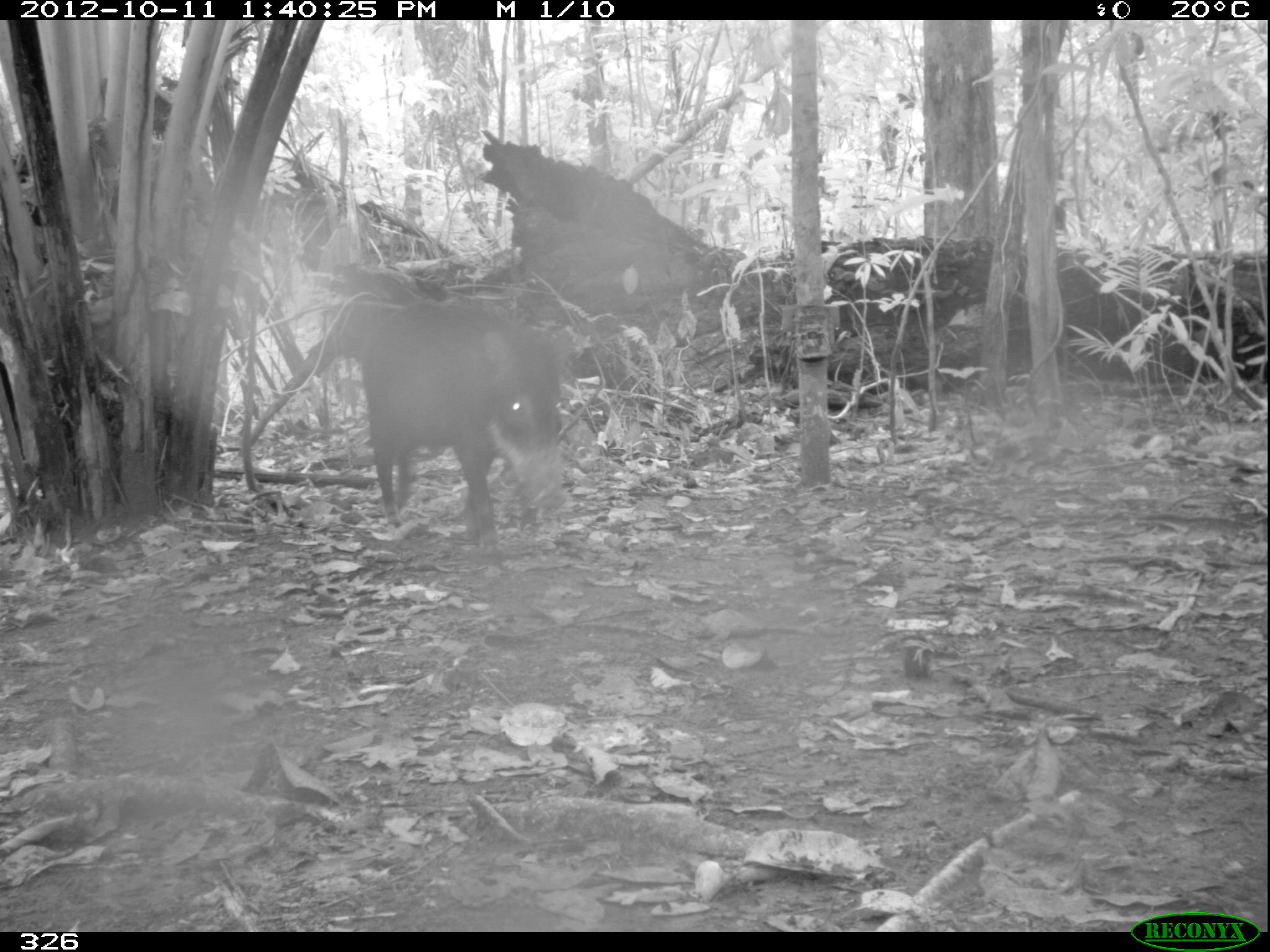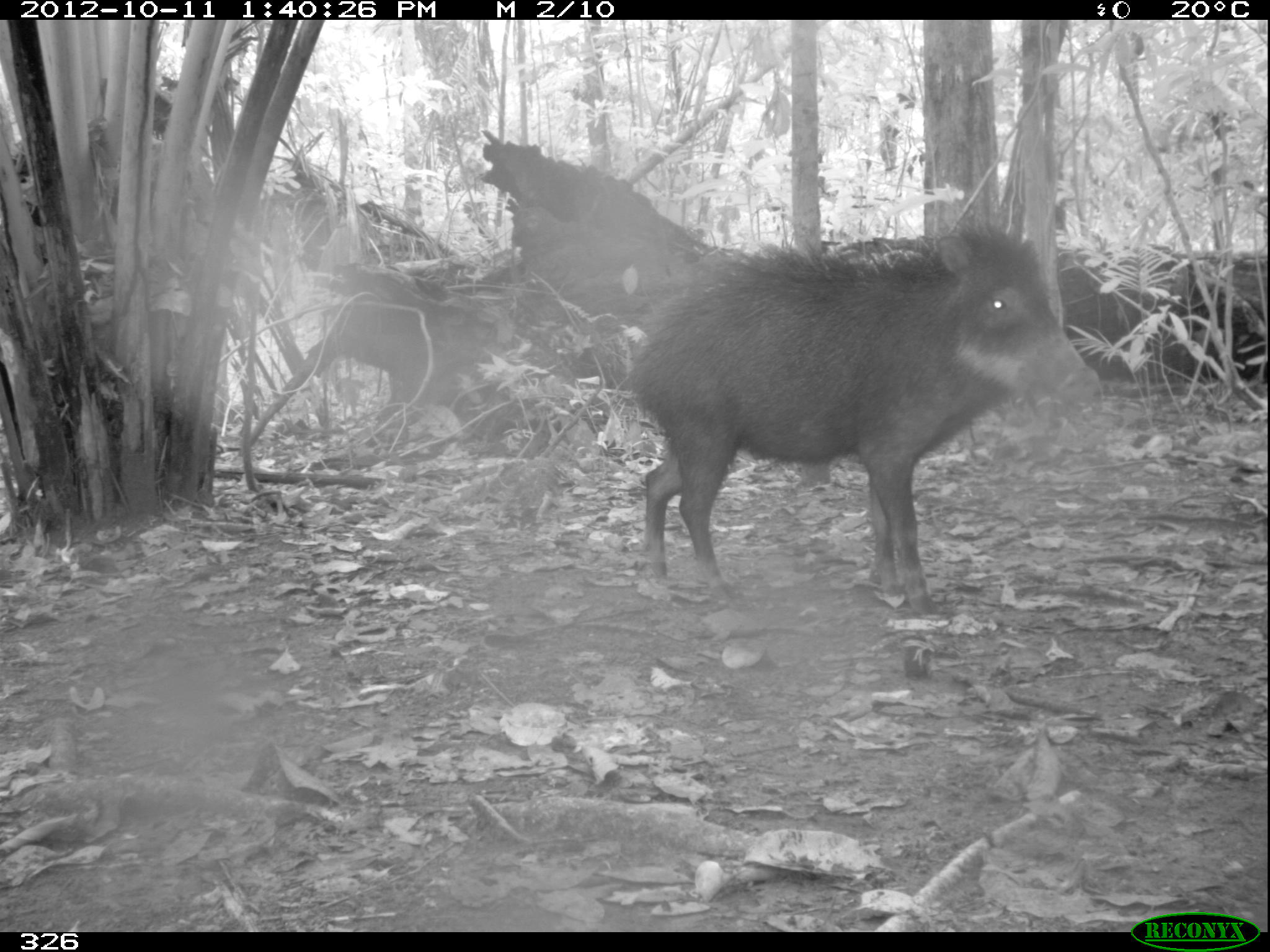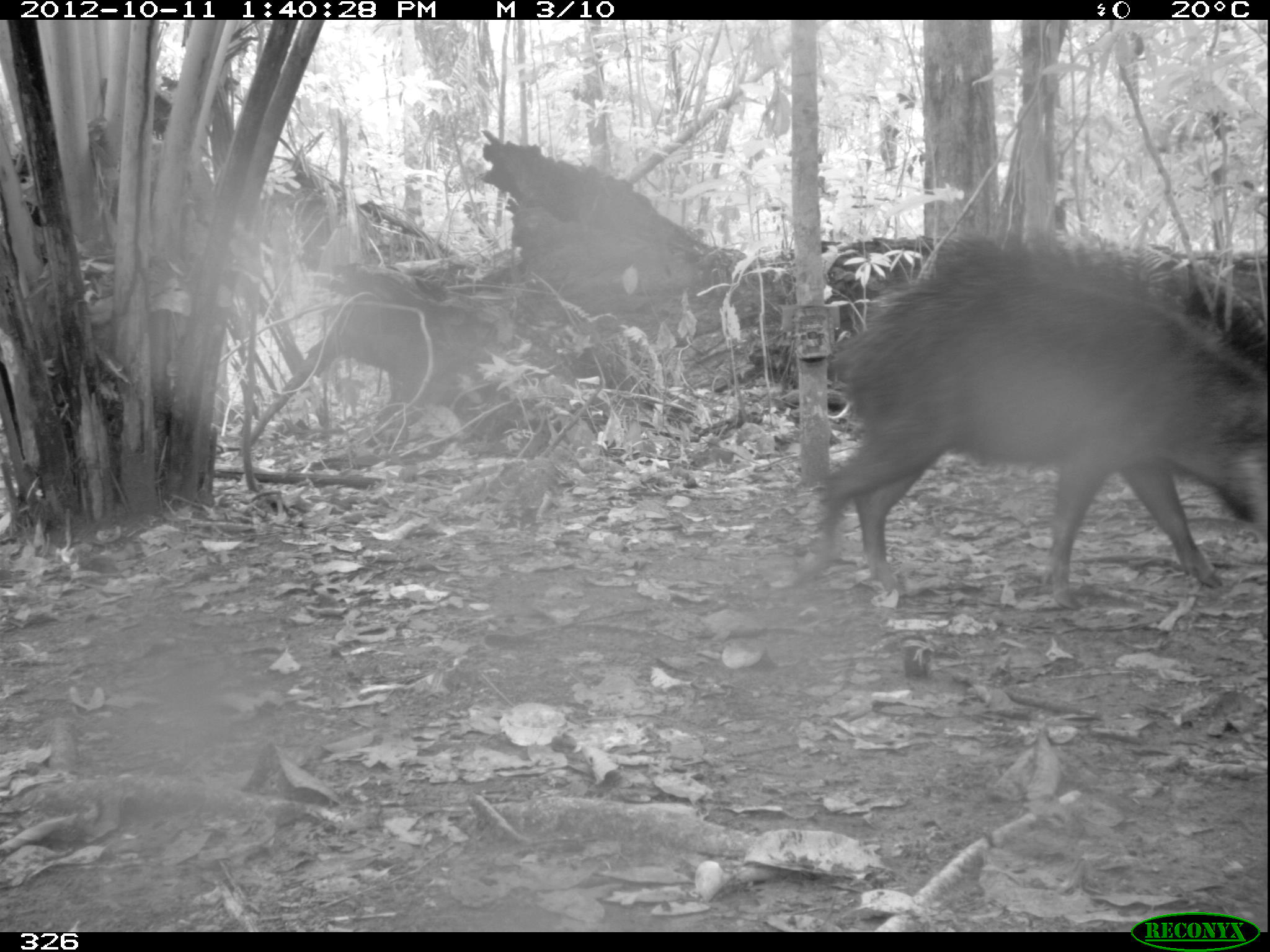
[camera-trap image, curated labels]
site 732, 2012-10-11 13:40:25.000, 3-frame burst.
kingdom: Animalia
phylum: Chordata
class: Mammalia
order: Artiodactyla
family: Tayassuidae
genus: Tayassu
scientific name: Tayassu pecari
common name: white-lipped peccary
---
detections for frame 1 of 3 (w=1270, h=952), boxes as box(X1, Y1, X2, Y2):
tayassu pecari: box(360, 298, 568, 552)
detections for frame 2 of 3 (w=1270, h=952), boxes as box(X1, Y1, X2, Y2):
tayassu pecari: box(627, 219, 1100, 615)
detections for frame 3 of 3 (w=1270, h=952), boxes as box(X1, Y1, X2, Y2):
tayassu pecari: box(798, 233, 1265, 609)